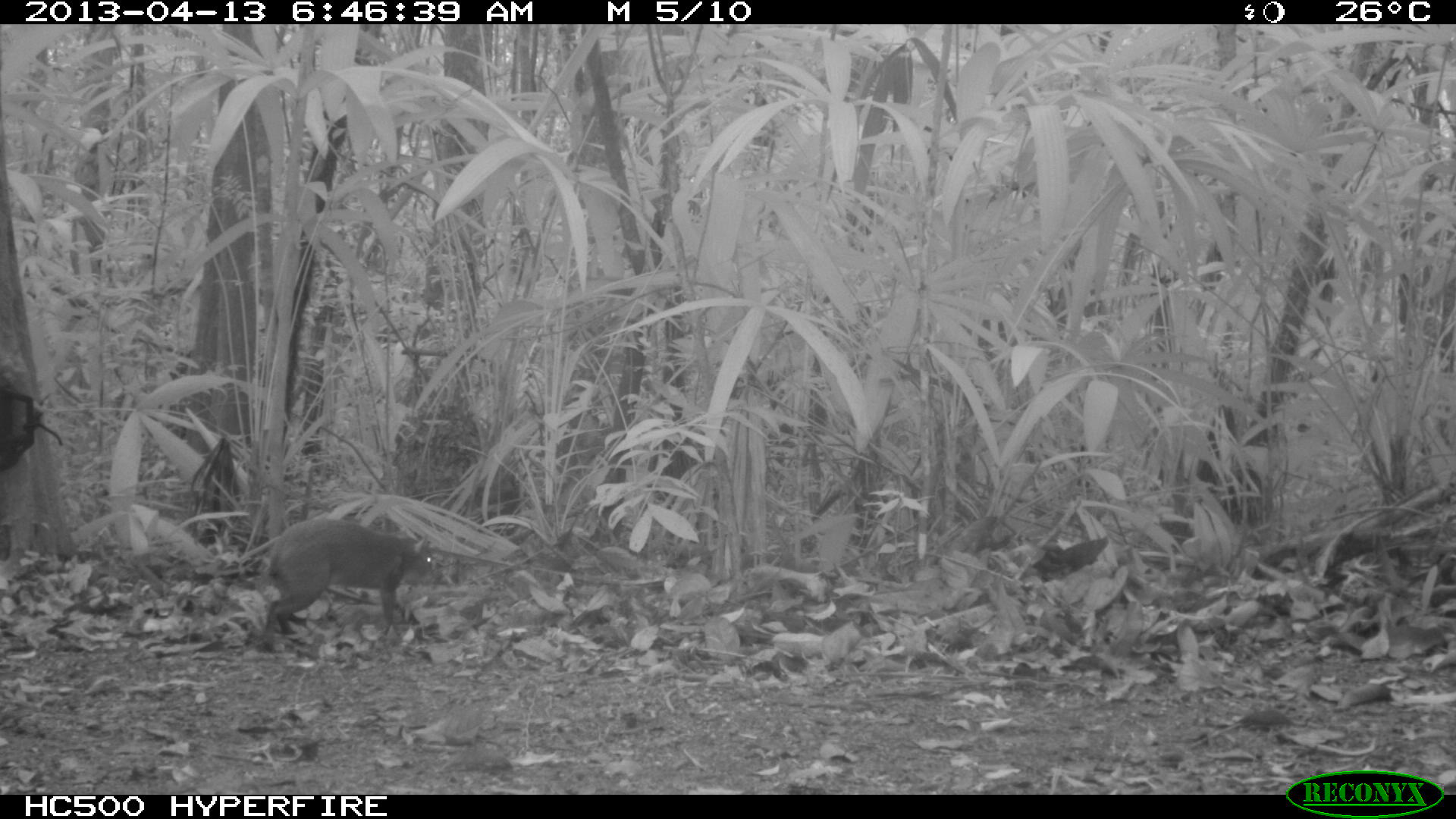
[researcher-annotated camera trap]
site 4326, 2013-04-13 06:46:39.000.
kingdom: Animalia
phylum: Chordata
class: Mammalia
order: Rodentia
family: Dasyproctidae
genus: Dasyprocta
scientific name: Dasyprocta punctata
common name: central american agouti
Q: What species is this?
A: Dasyprocta punctata (central american agouti).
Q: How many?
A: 1.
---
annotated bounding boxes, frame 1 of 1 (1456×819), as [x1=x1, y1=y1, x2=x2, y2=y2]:
dasyprocta punctata: [x1=258, y1=517, x2=436, y2=651]